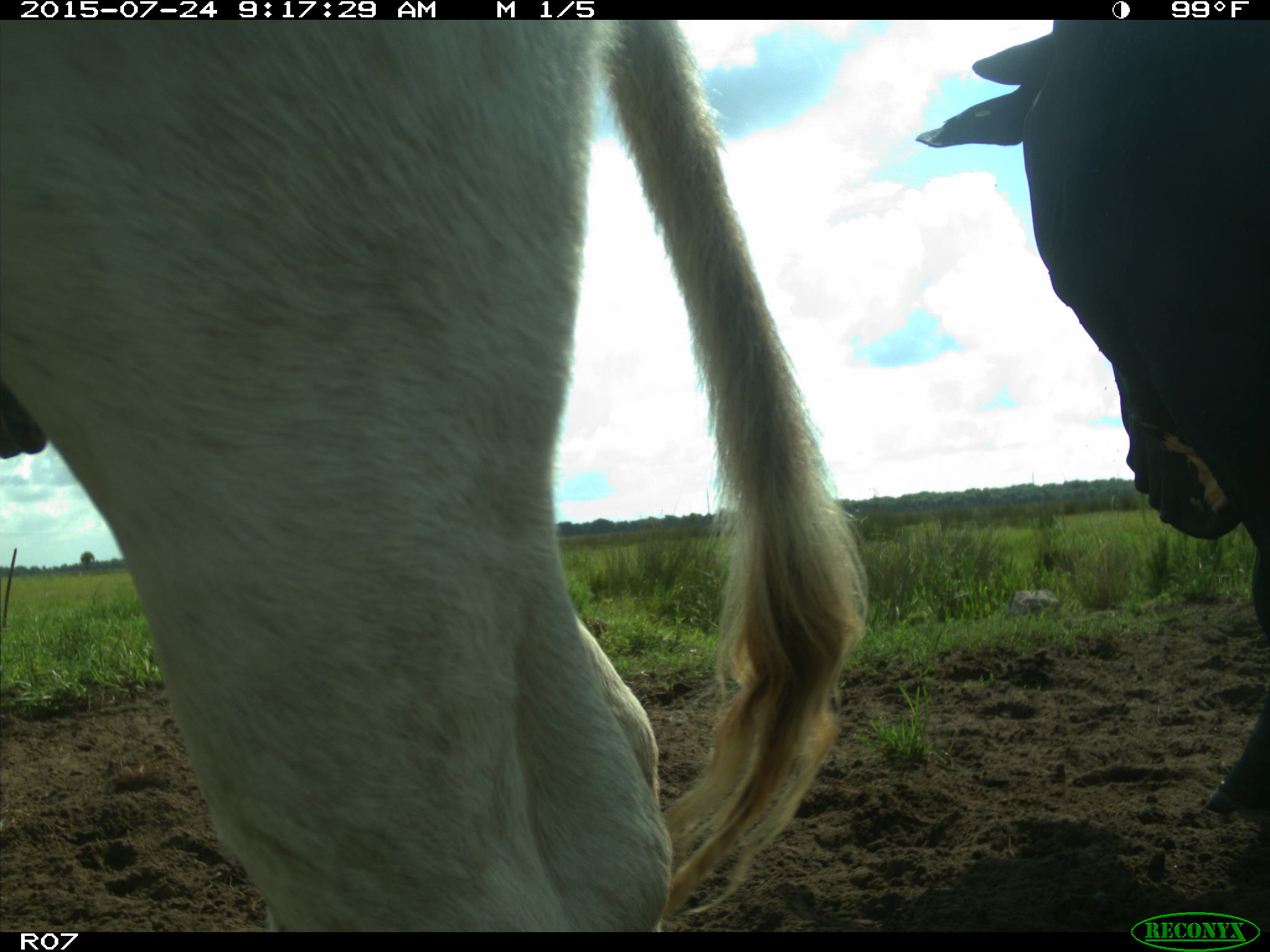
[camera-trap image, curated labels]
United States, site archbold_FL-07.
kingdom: Animalia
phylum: Chordata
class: Mammalia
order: Artiodactyla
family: Bovidae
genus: Bos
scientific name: Bos taurus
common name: domestic cow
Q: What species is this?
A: Bos taurus (domestic cow).